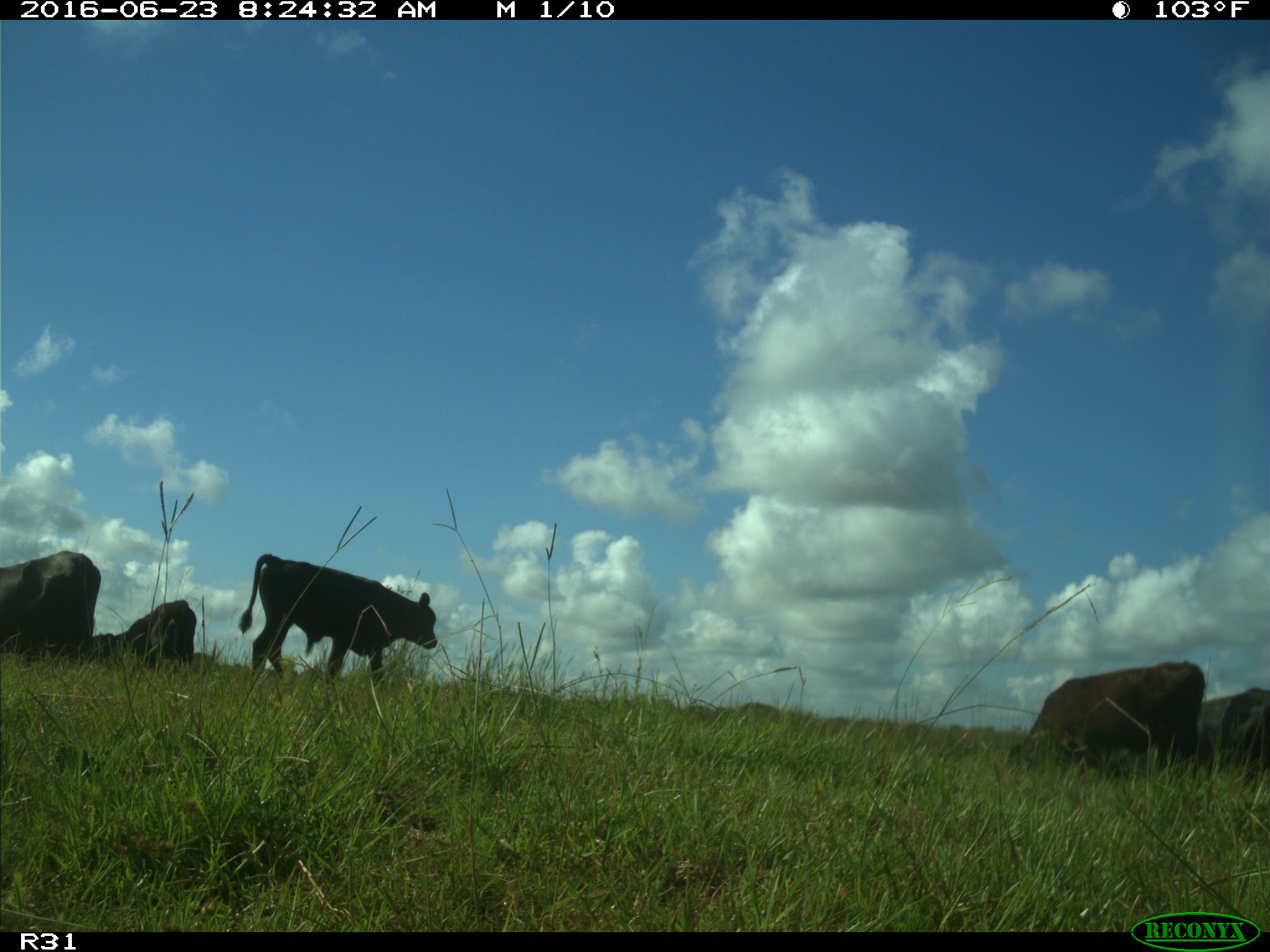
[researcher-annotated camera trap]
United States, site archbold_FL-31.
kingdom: Animalia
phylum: Chordata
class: Mammalia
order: Artiodactyla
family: Bovidae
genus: Bos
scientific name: Bos taurus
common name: domestic cow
Bos taurus (domestic cow).